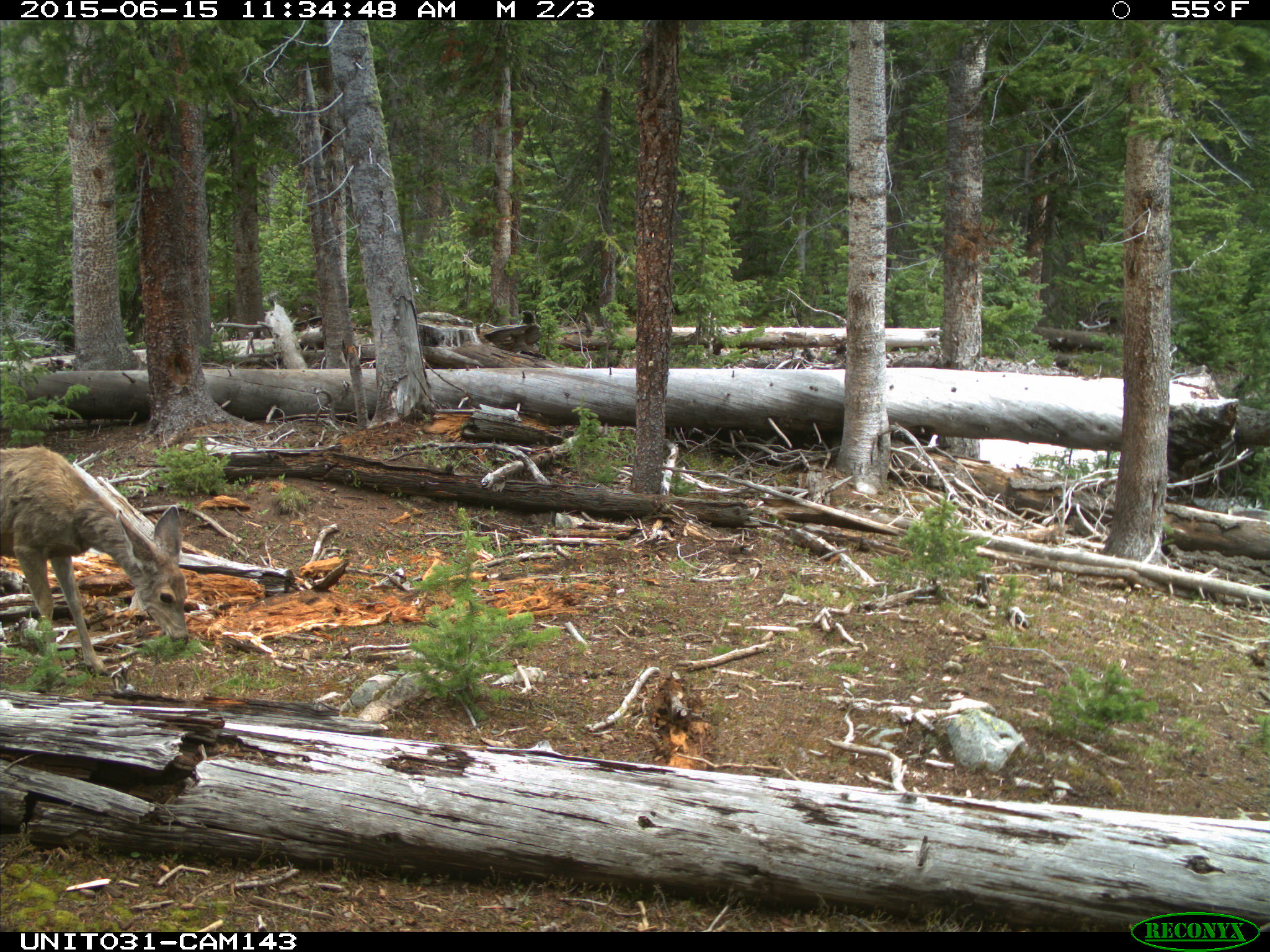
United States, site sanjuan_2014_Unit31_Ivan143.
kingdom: Animalia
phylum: Chordata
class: Mammalia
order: Artiodactyla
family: Cervidae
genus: Odocoileus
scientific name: Odocoileus hemionus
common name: mule deer